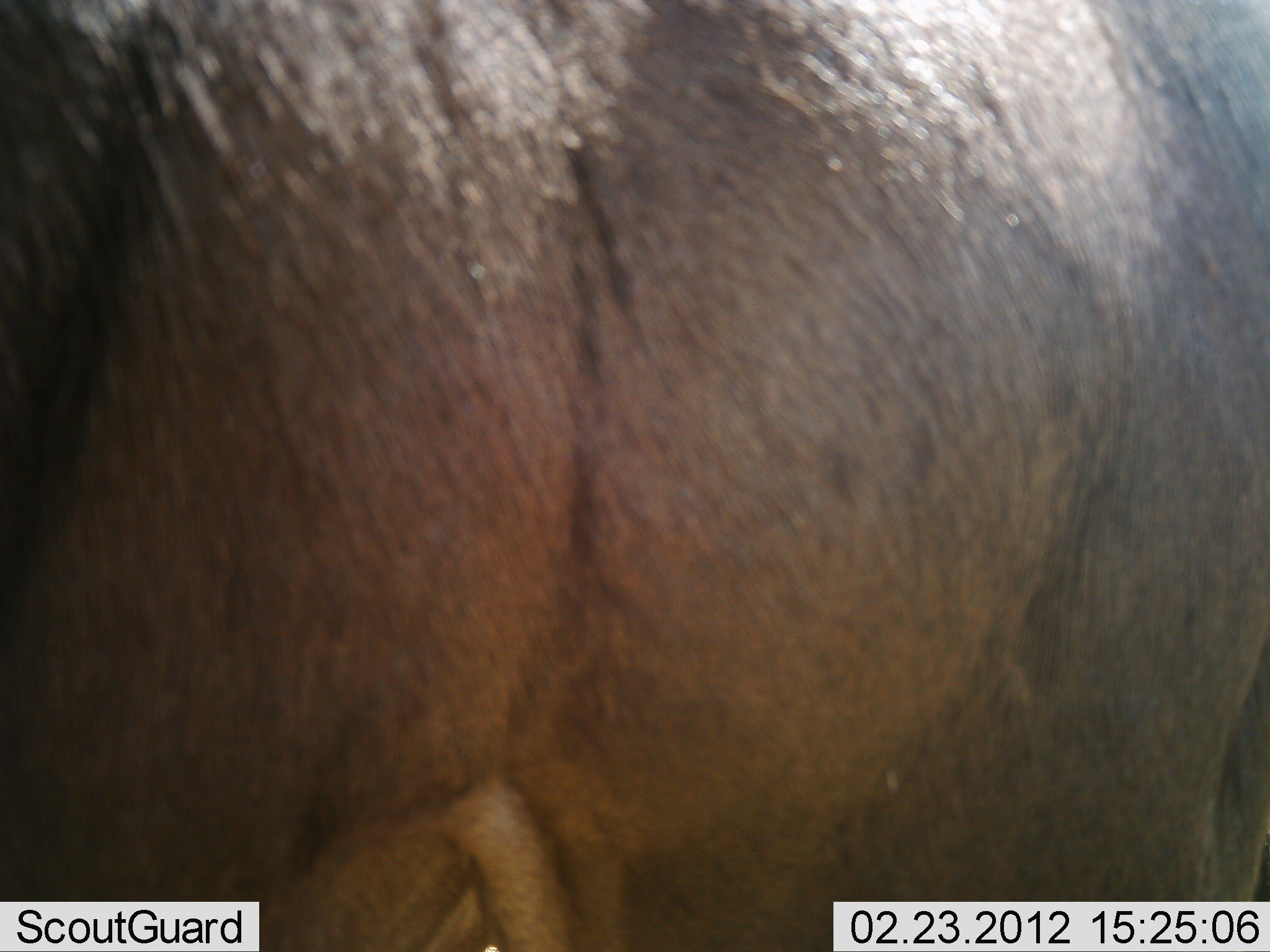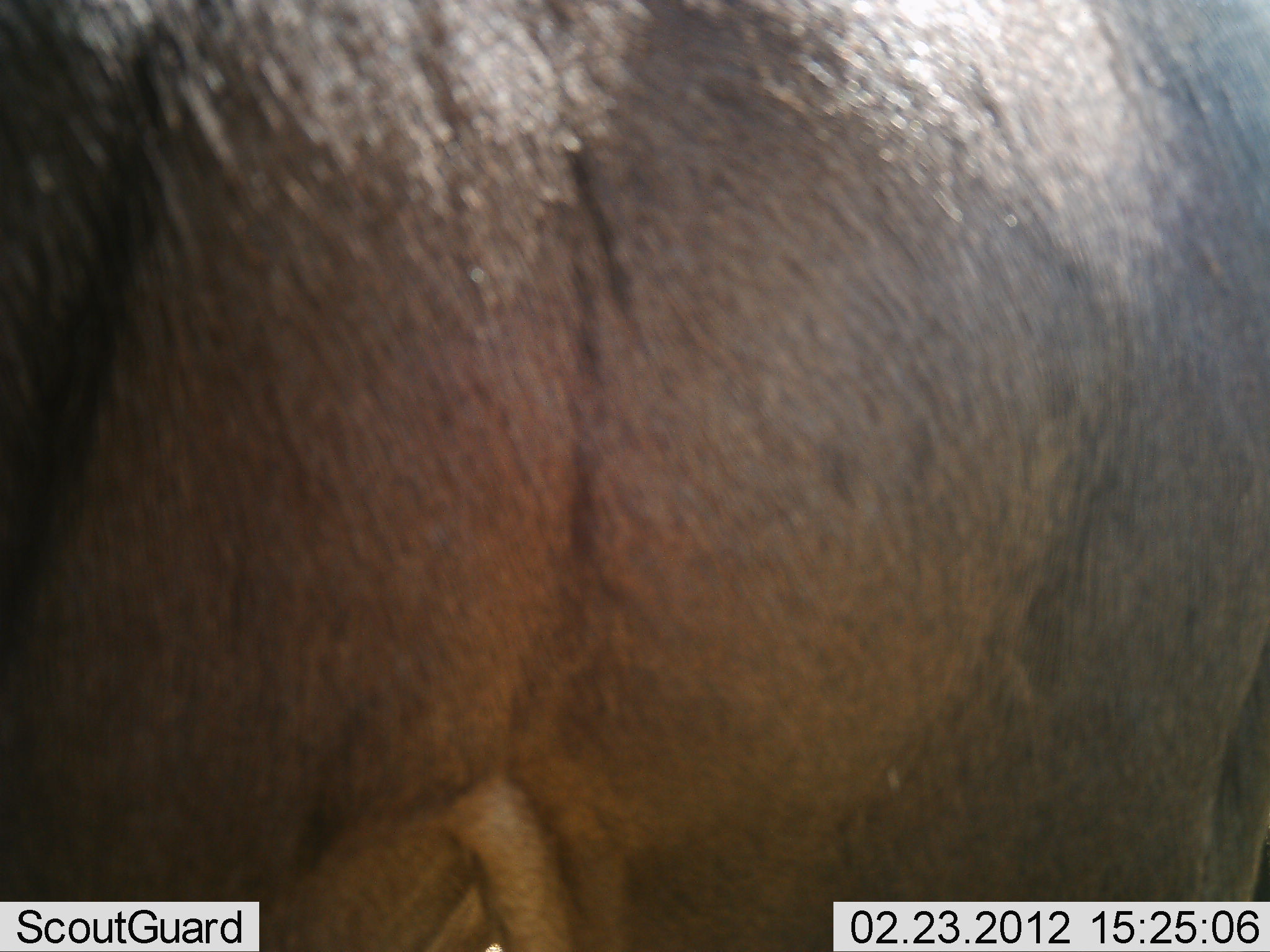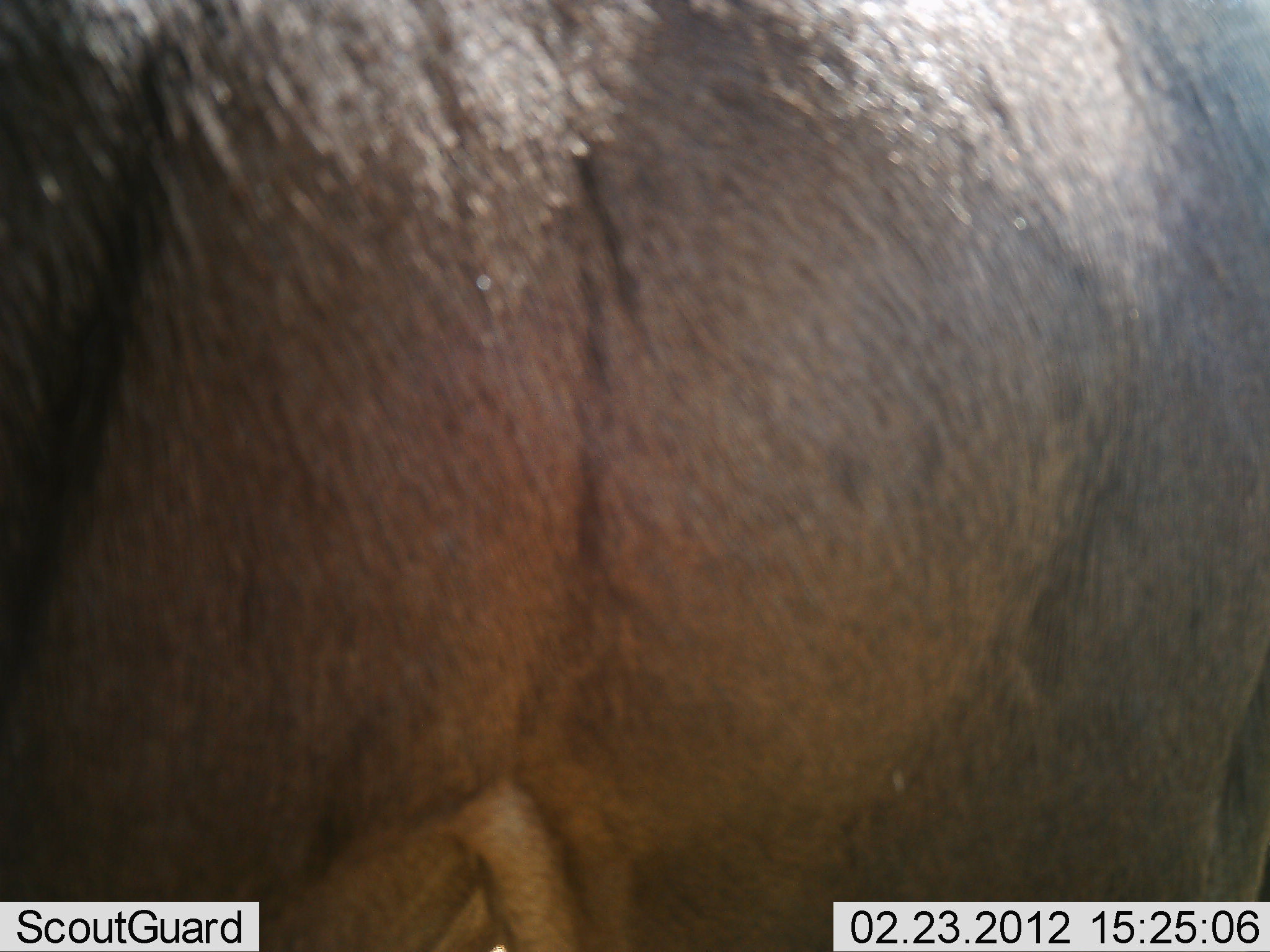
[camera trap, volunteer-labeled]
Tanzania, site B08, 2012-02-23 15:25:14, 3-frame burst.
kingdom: Animalia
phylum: Chordata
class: Mammalia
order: Artiodactyla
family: Bovidae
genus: Connochaetes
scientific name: Connochaetes taurinus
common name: blue wildebeest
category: wildebeest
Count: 1.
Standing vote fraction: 100%.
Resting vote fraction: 0%.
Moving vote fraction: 0%.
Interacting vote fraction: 0%.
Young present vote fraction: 0%.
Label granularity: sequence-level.